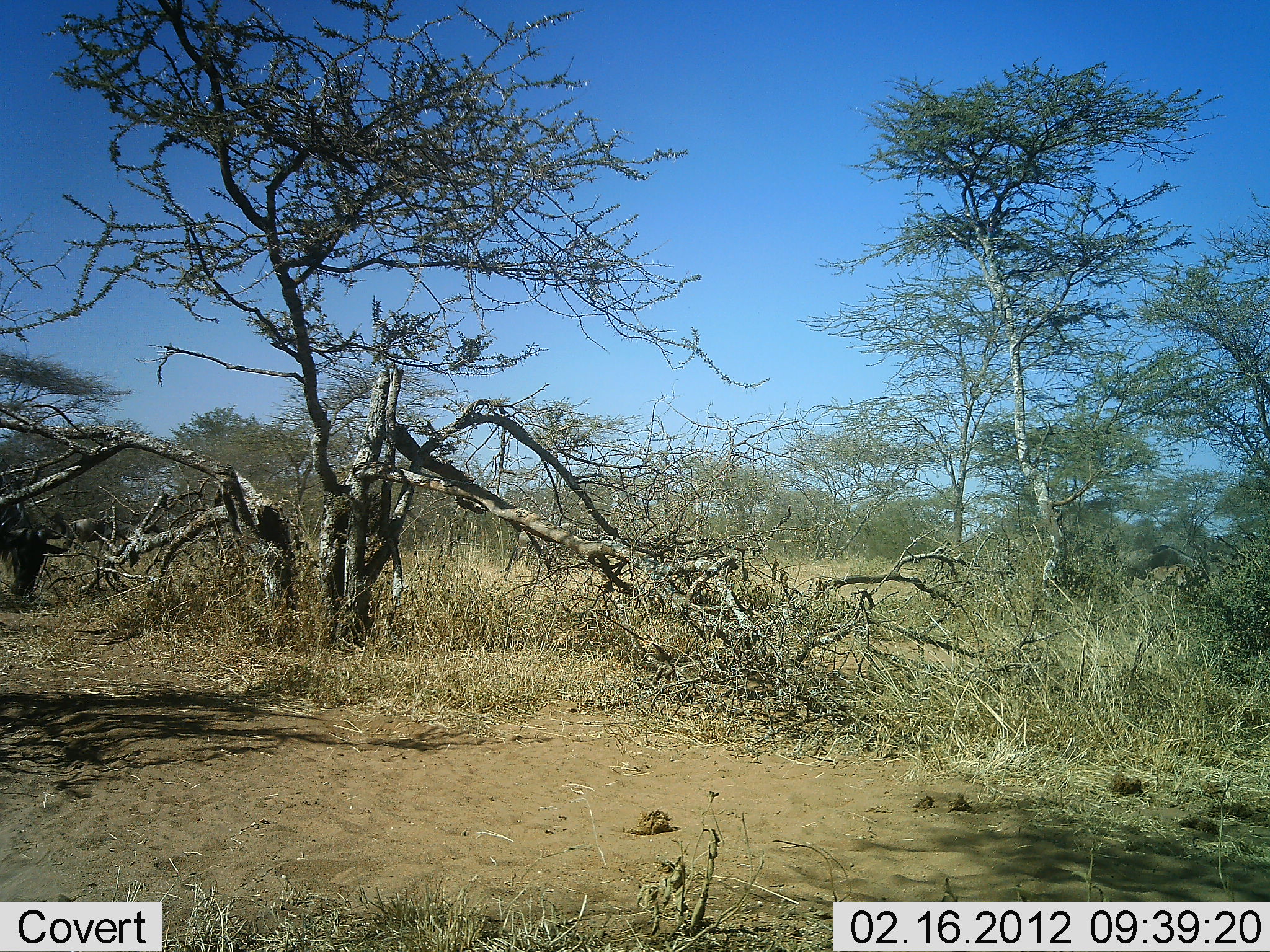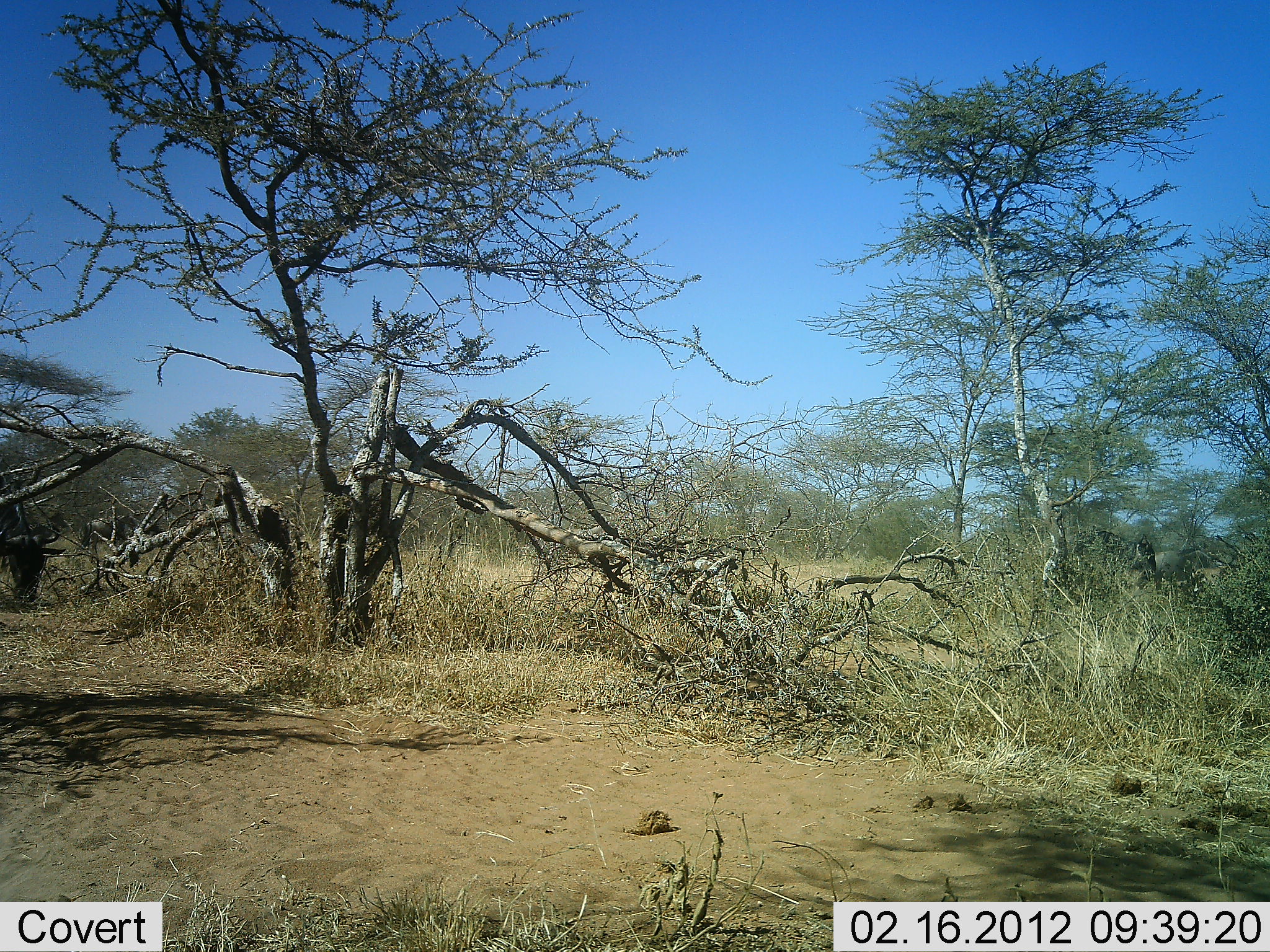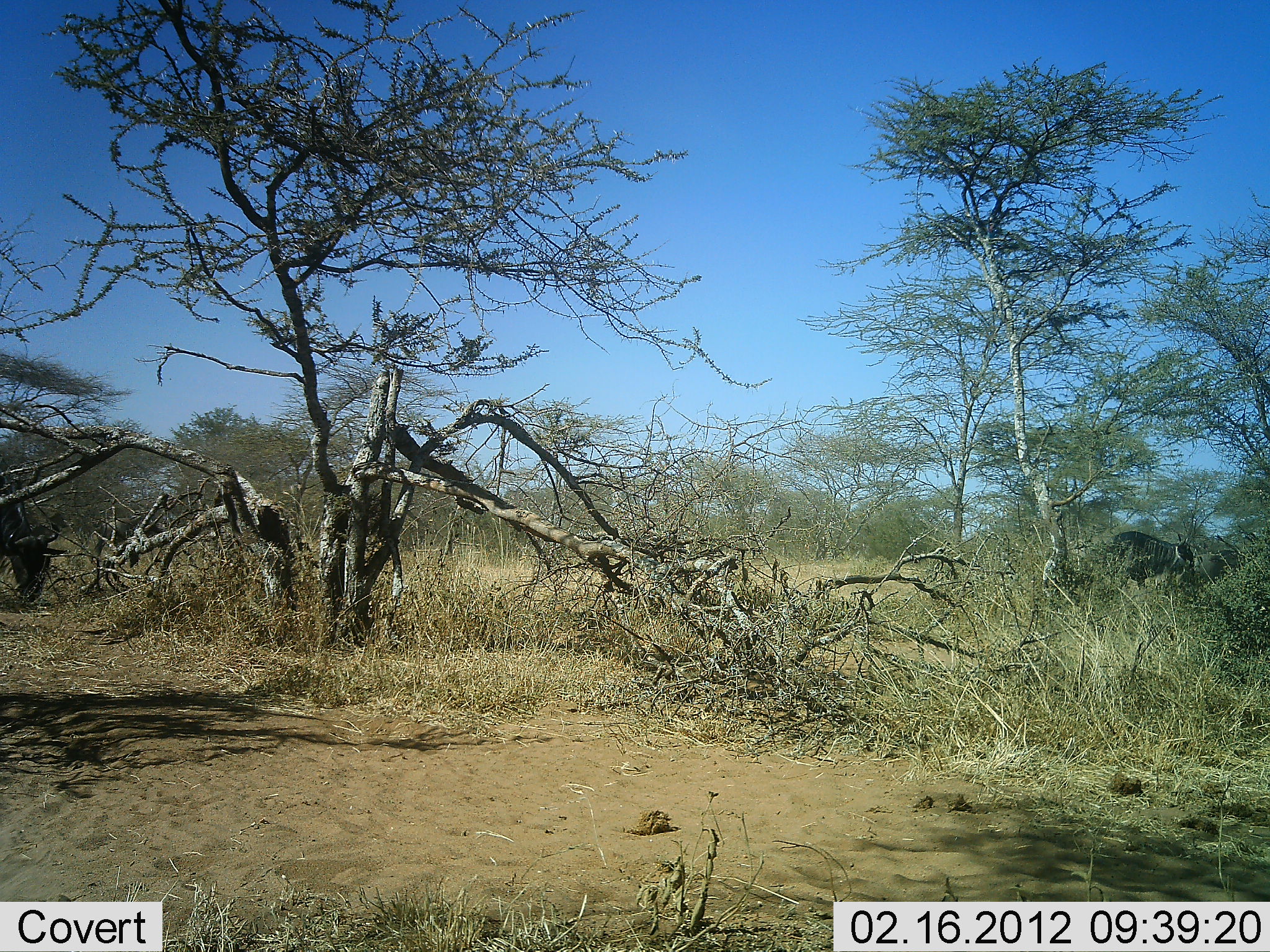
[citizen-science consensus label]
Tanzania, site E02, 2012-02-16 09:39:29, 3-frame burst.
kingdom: Animalia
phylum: Chordata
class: Mammalia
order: Artiodactyla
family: Bovidae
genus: Connochaetes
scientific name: Connochaetes taurinus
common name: blue wildebeest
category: wildebeest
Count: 5.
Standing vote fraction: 19%.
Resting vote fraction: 0%.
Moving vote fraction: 88%.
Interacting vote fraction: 0%.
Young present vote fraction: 0%.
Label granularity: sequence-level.